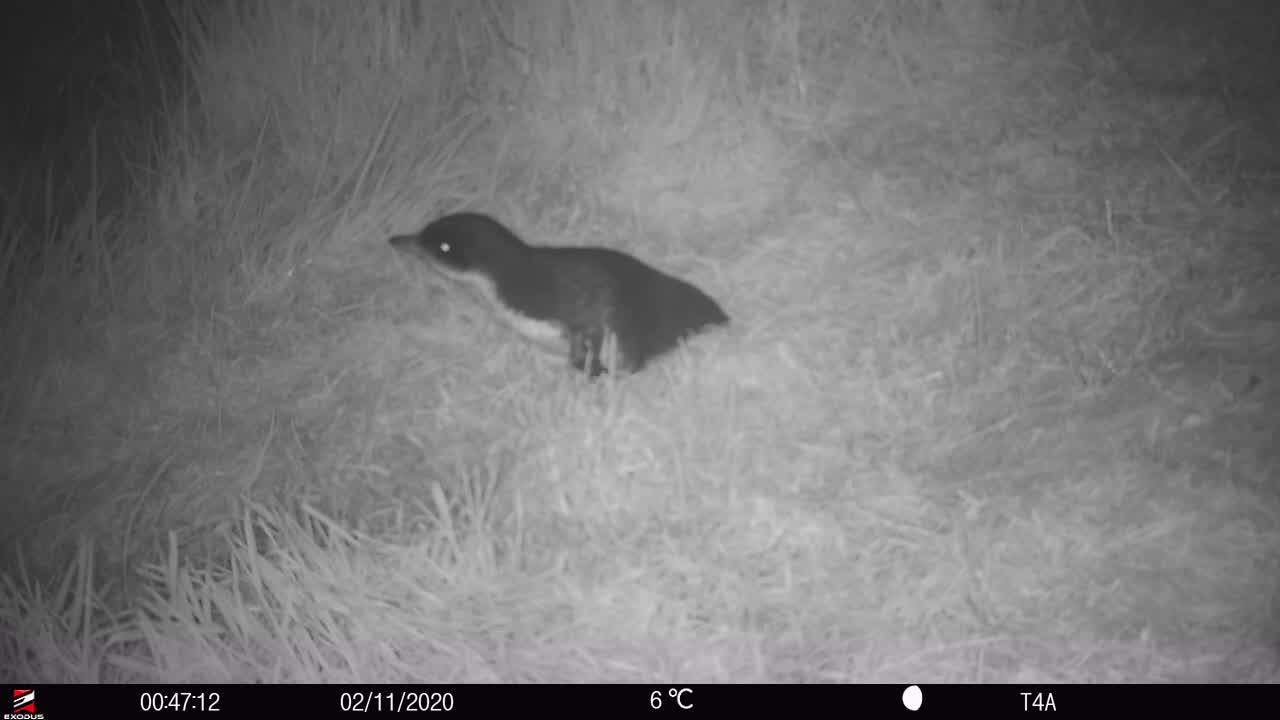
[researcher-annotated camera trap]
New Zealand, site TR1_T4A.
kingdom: Animalia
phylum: Chordata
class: Aves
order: Sphenisciformes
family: Spheniscidae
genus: Eudyptula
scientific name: Eudyptula minor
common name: little blue penguin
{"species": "little blue penguin (Eudyptula minor)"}